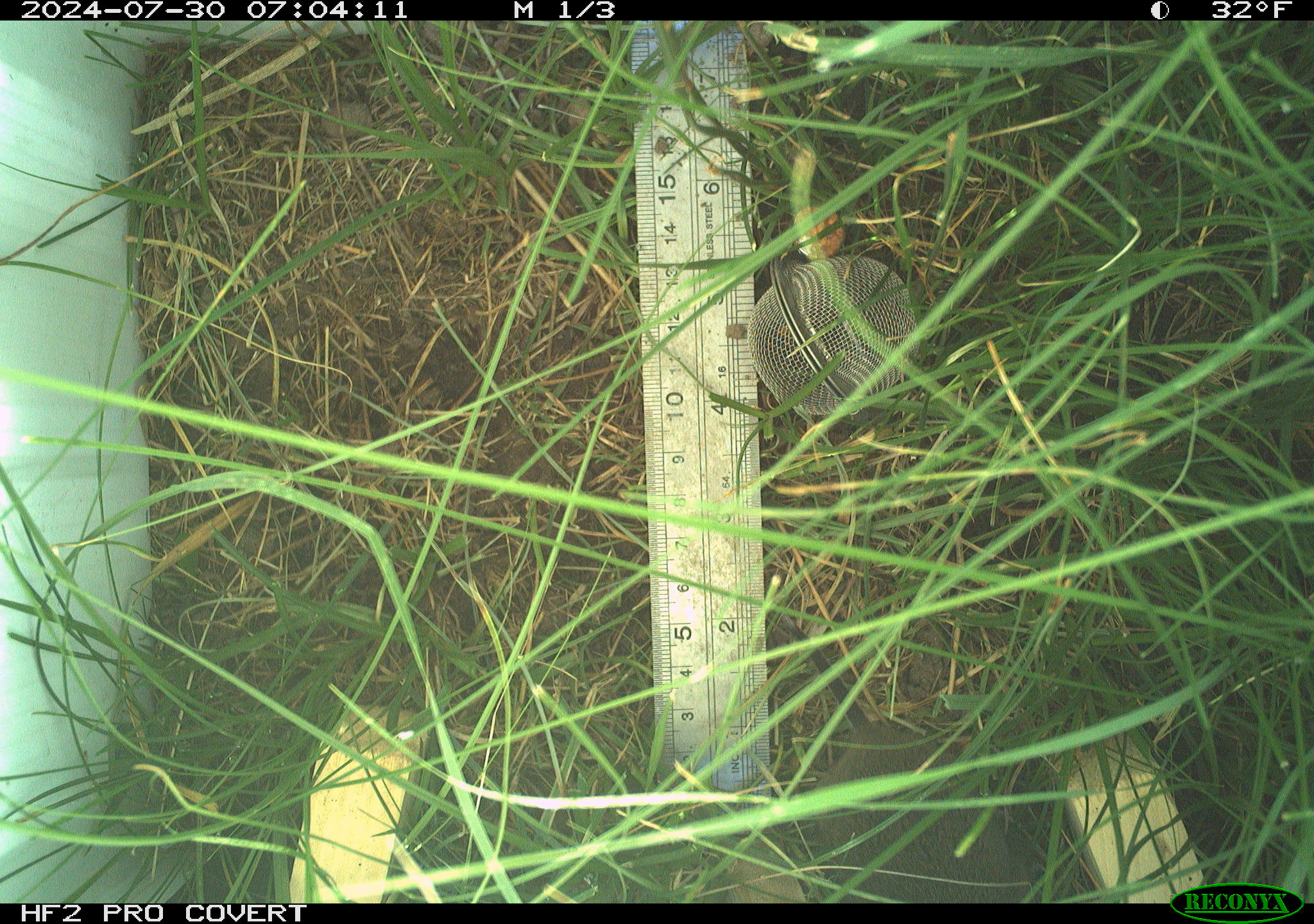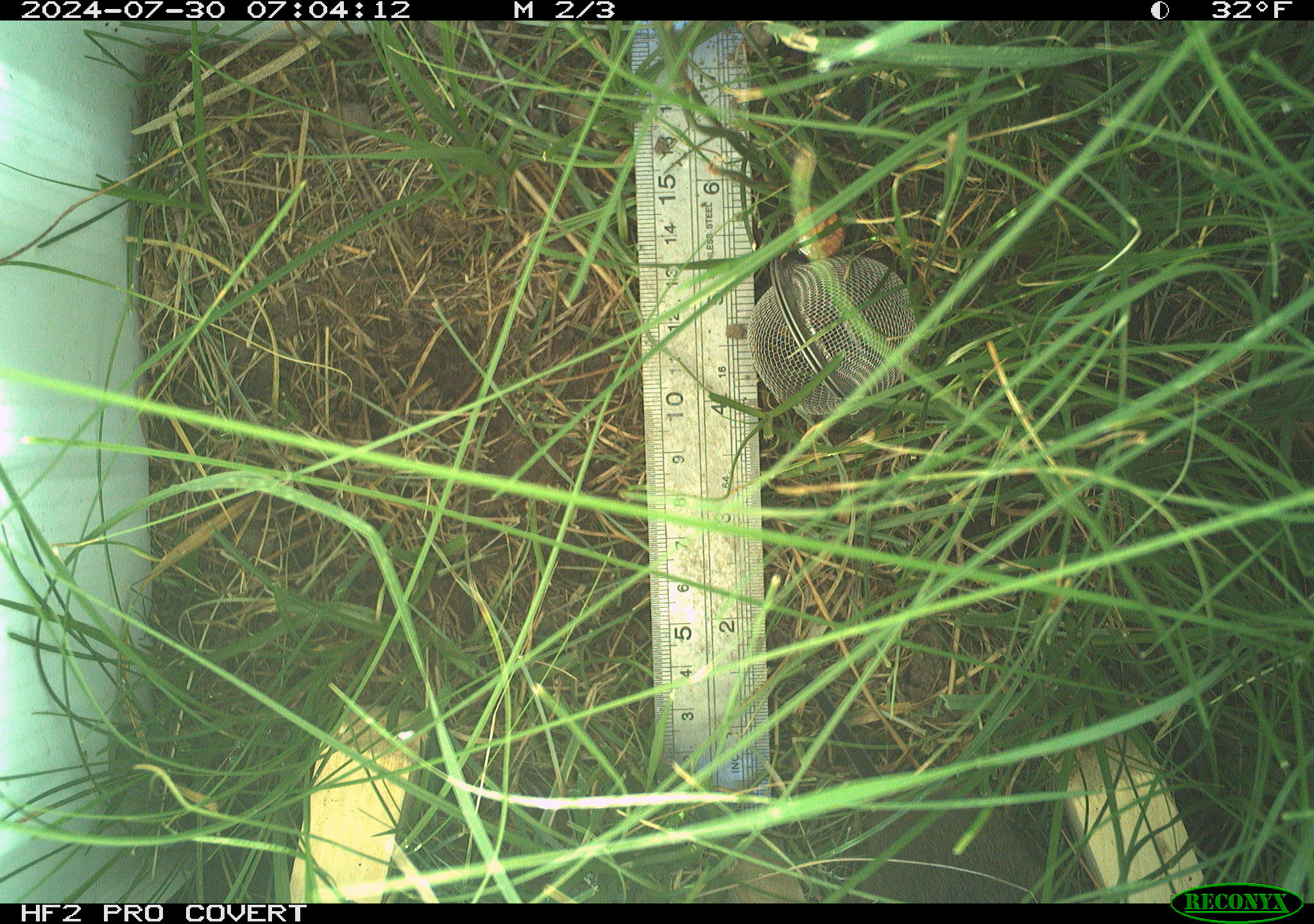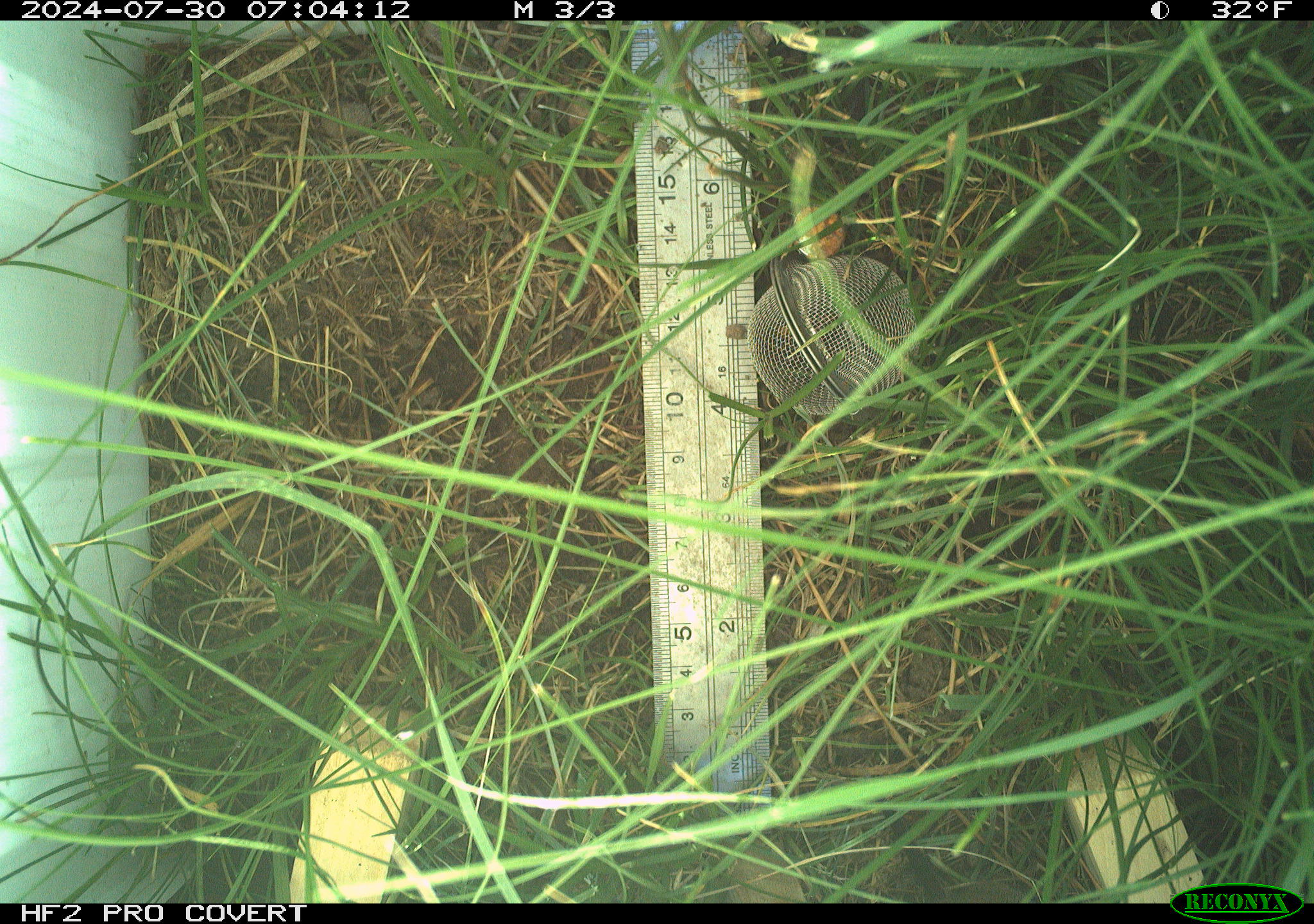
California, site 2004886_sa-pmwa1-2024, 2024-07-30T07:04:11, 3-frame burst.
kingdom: Animalia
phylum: Chordata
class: Mammalia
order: Rodentia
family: Cricetidae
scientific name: Arvicolinae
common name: voles, lemmings, and muskrats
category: arvicolinae subfamily